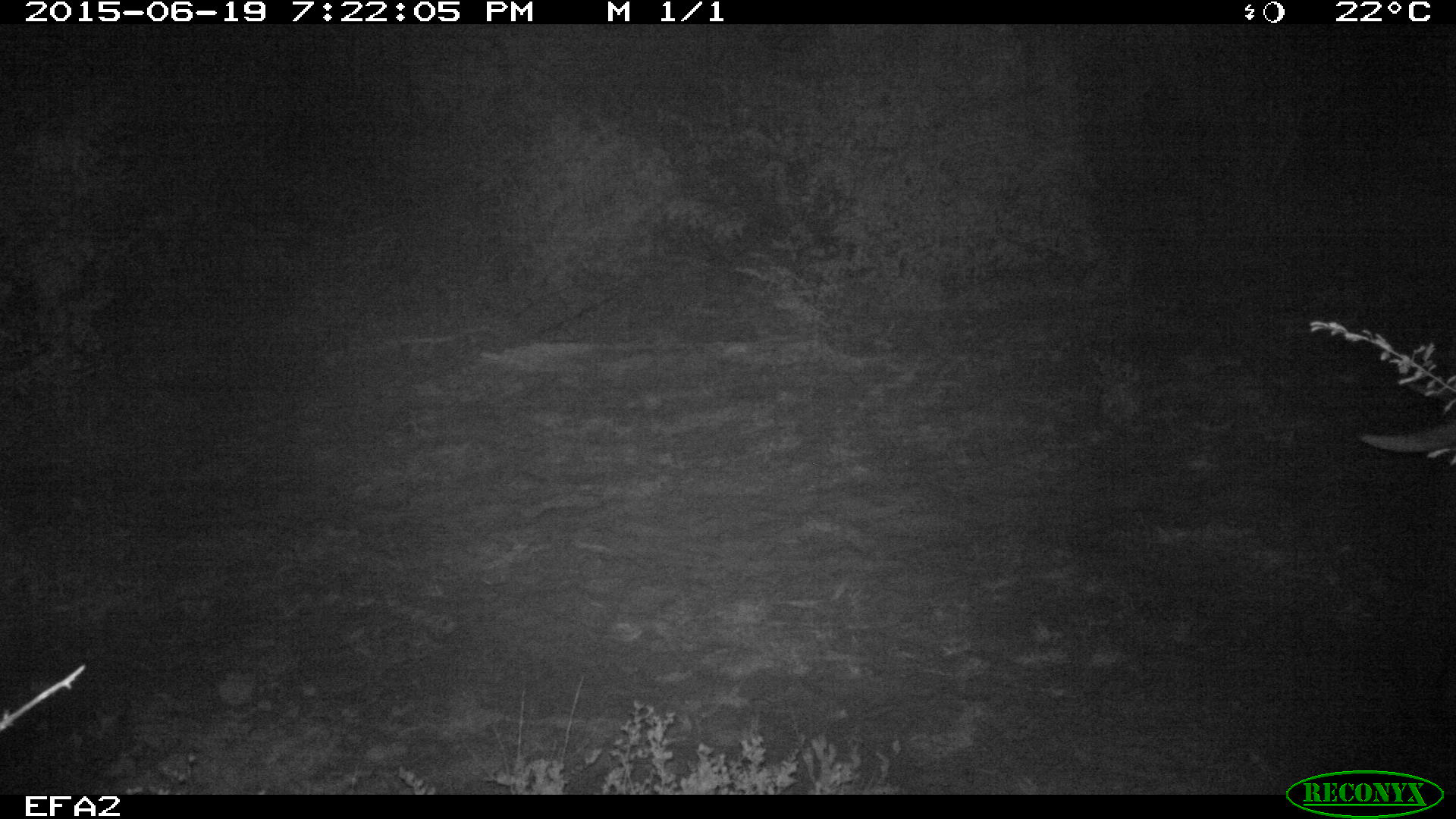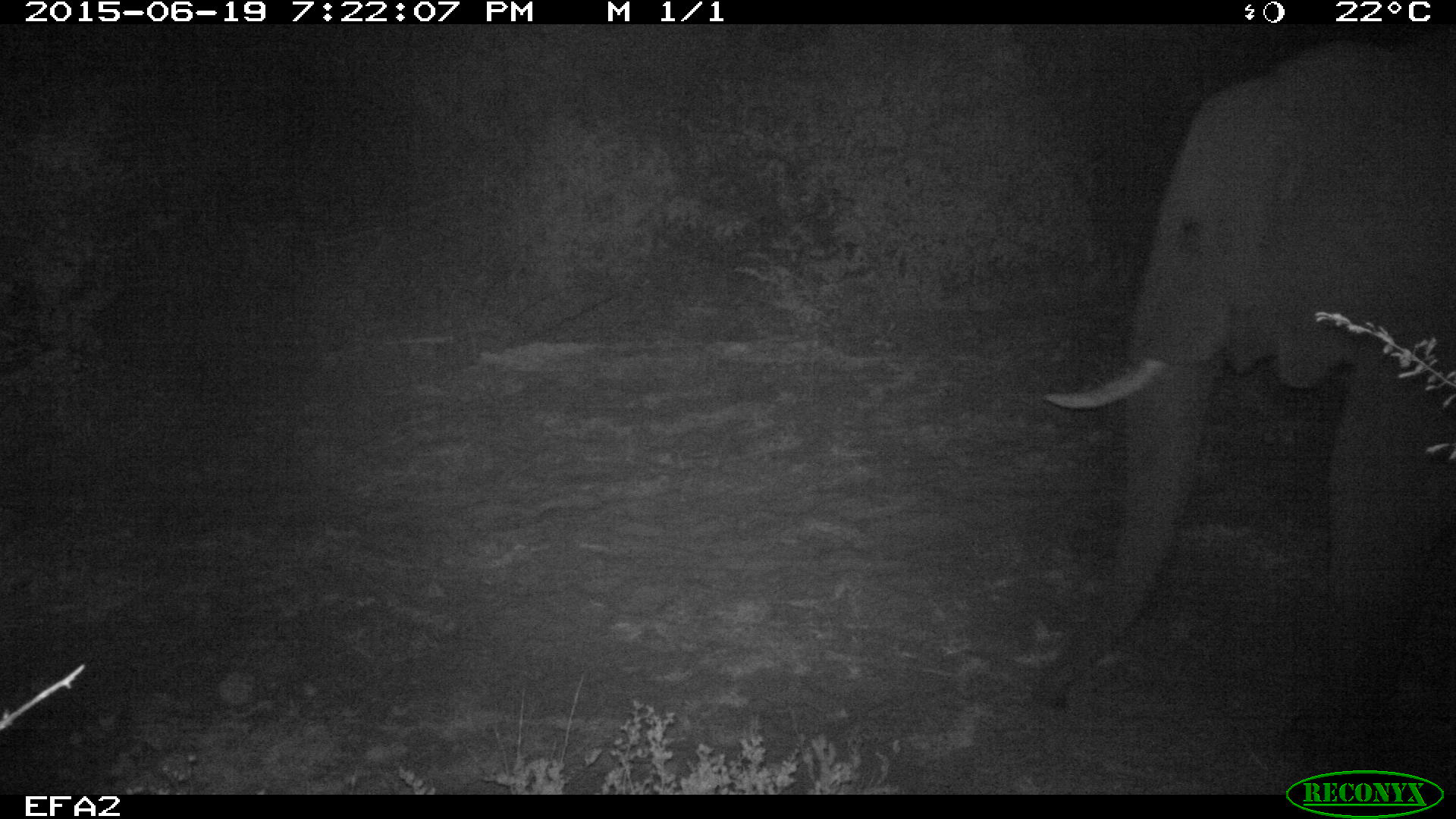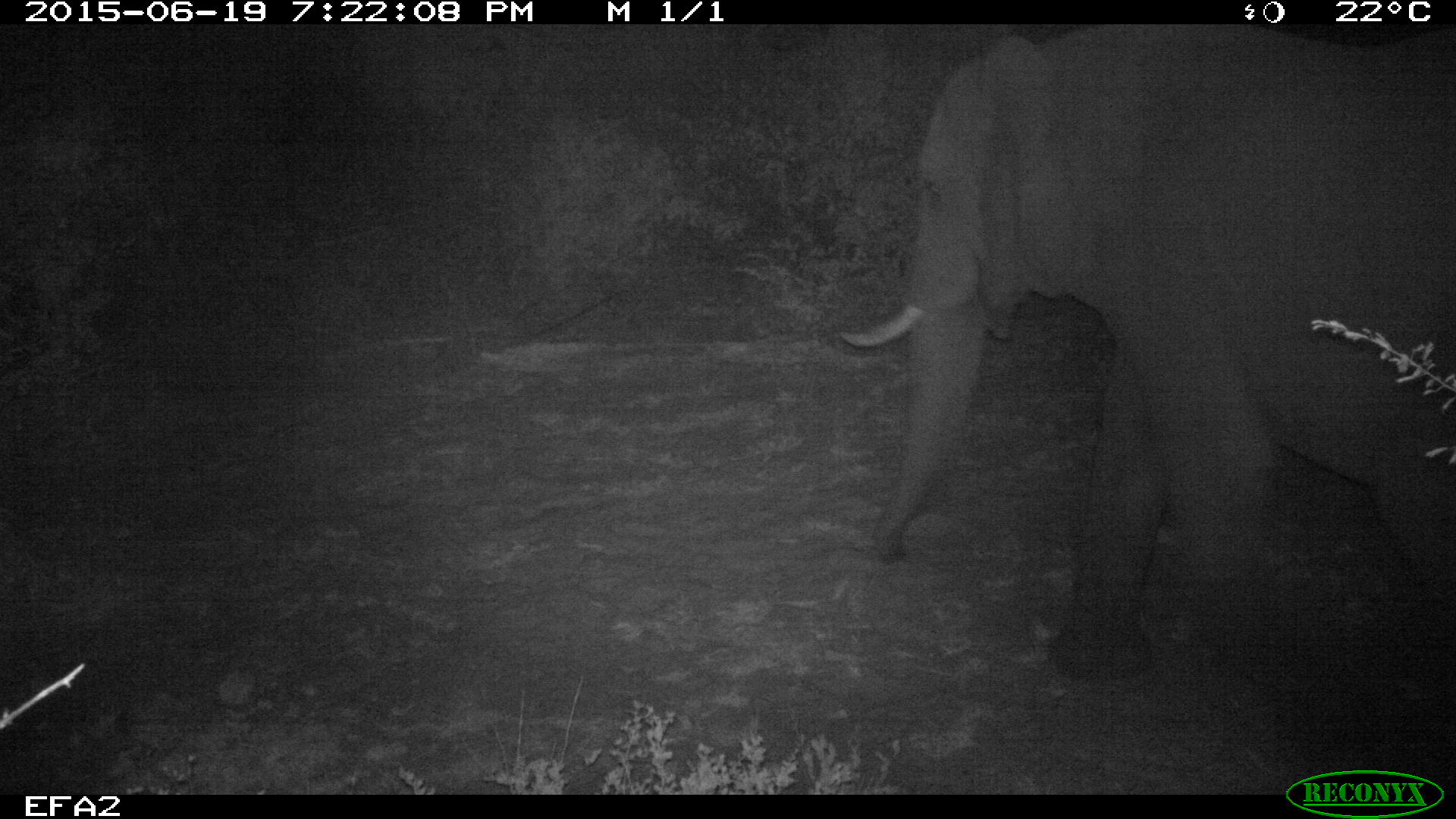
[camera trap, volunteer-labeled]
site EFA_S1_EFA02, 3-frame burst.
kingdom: Animalia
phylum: Chordata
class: Mammalia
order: Proboscidea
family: Elephantidae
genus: Loxodonta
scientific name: Loxodonta africana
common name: african bush elephant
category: elephant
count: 1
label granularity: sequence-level